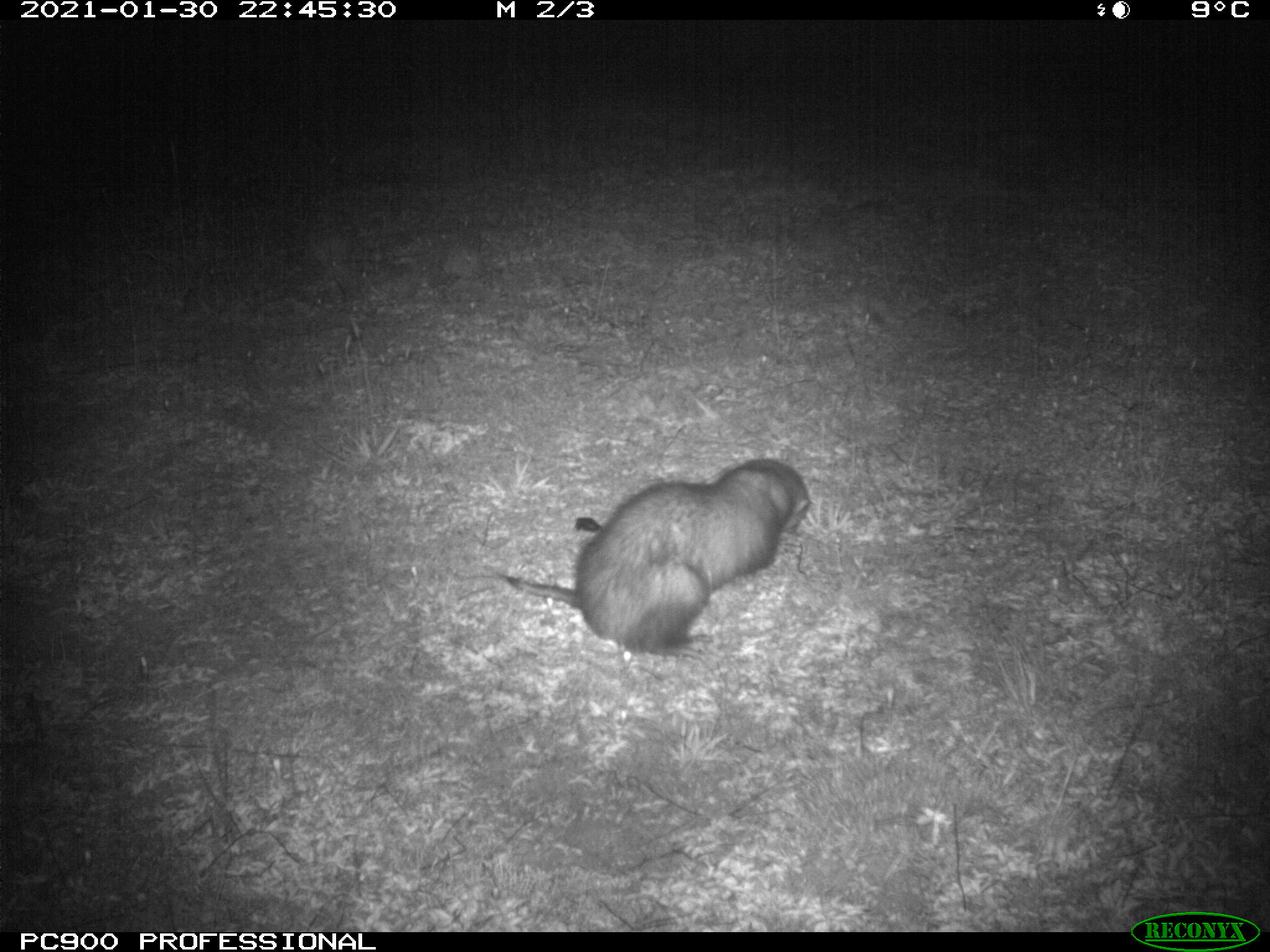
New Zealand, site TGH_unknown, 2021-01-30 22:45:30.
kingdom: Animalia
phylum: Chordata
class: Mammalia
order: Carnivora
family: Mustelidae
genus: Mustela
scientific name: Mustela furo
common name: ferret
Ferret (Mustela furo).